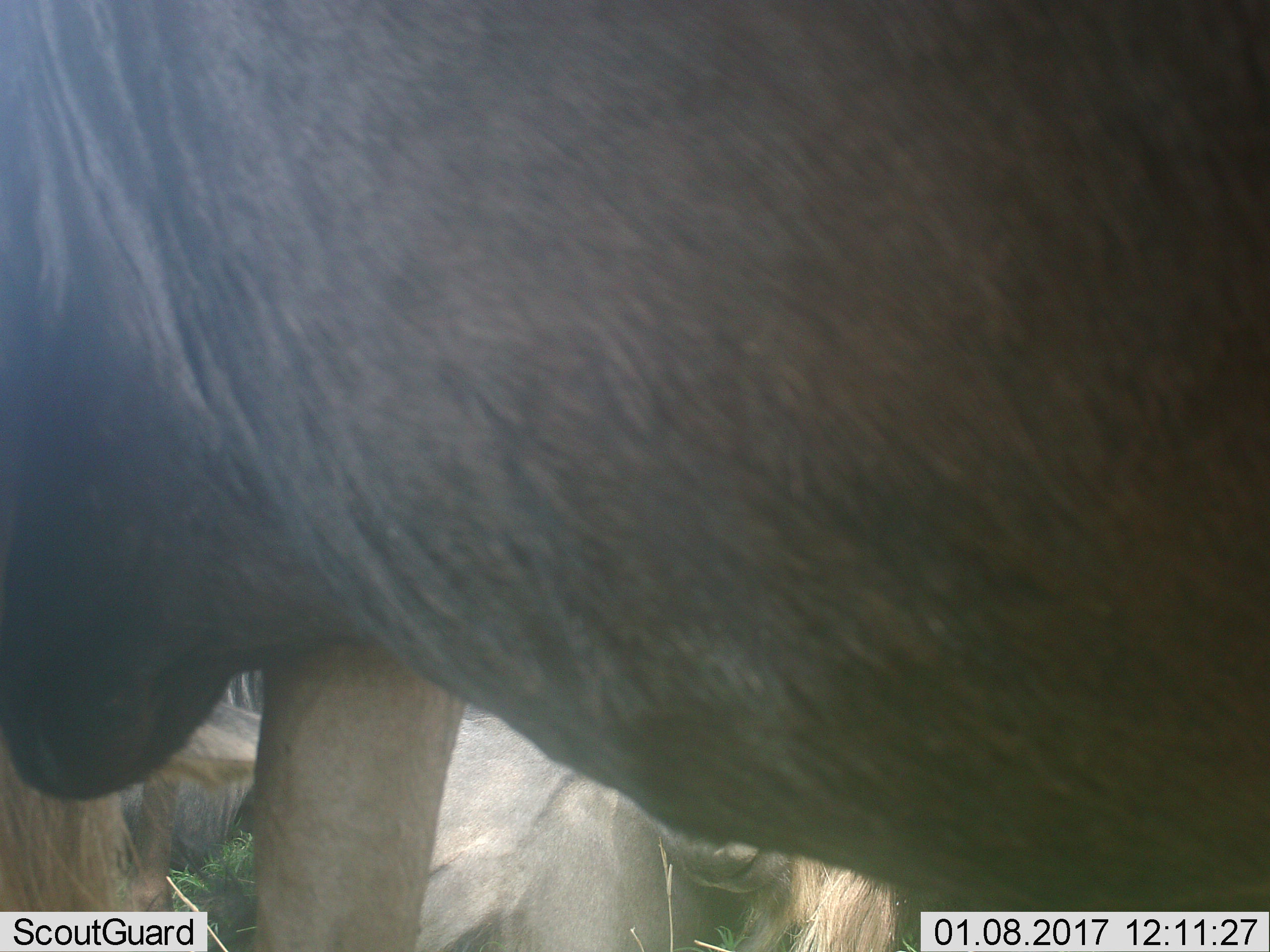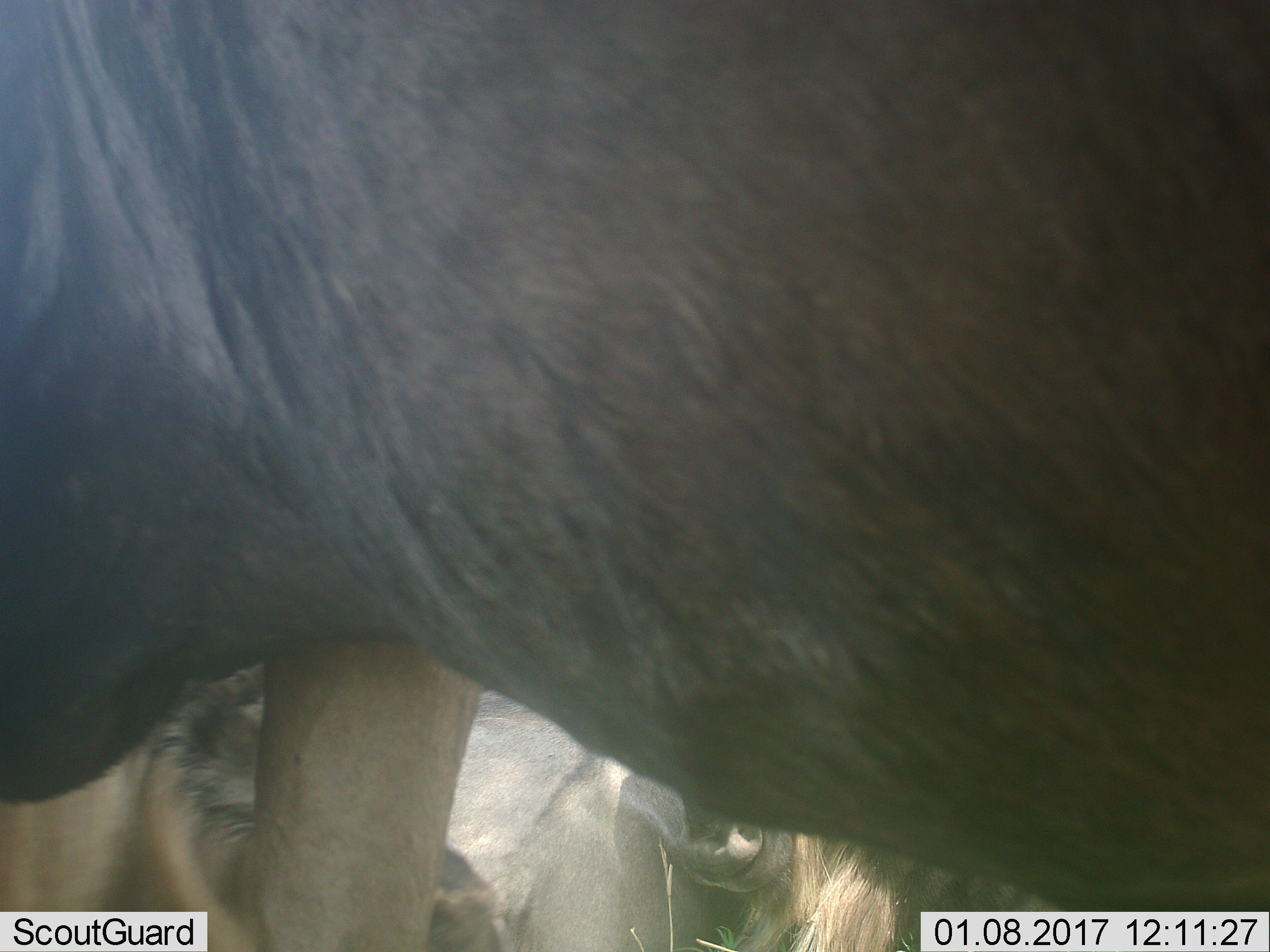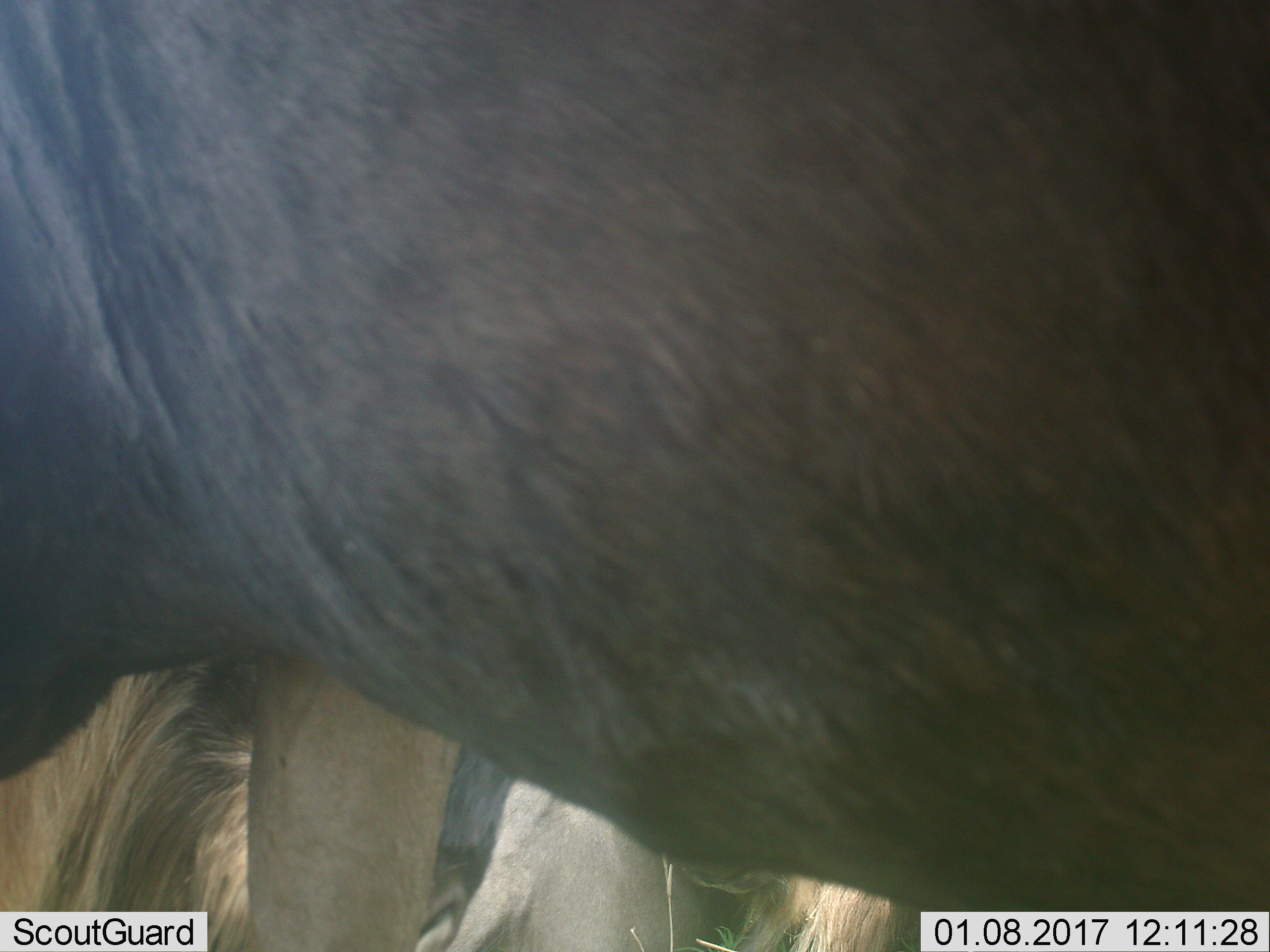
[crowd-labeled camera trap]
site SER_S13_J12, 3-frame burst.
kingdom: Animalia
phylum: Chordata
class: Mammalia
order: Artiodactyla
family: Bovidae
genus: Connochaetes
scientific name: Connochaetes taurinus taurinus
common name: blue wildebeest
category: wildebeestblue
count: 3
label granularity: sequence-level